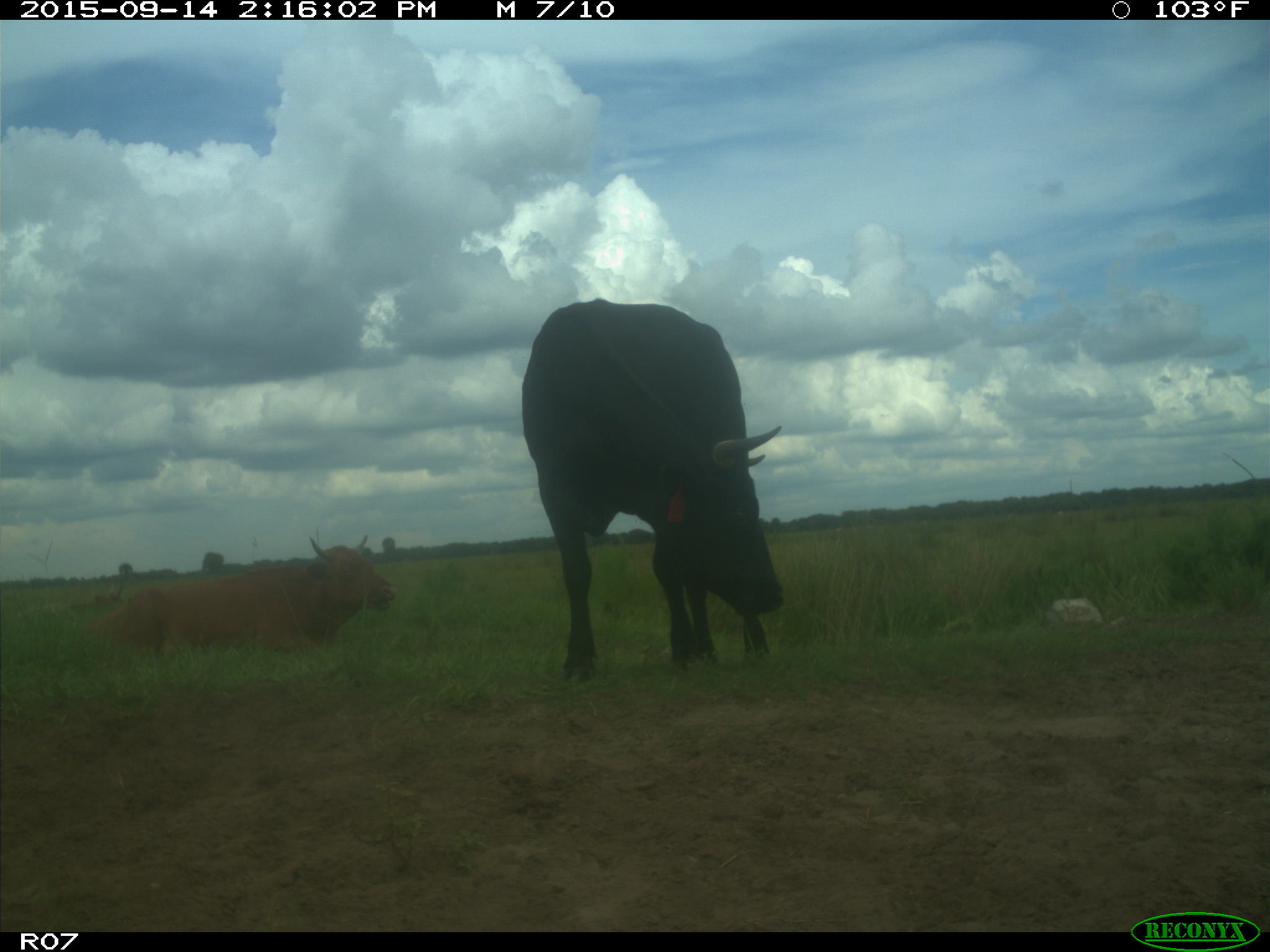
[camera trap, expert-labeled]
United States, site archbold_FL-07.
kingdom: Animalia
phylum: Chordata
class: Mammalia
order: Artiodactyla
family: Bovidae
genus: Bos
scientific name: Bos taurus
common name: domestic cow